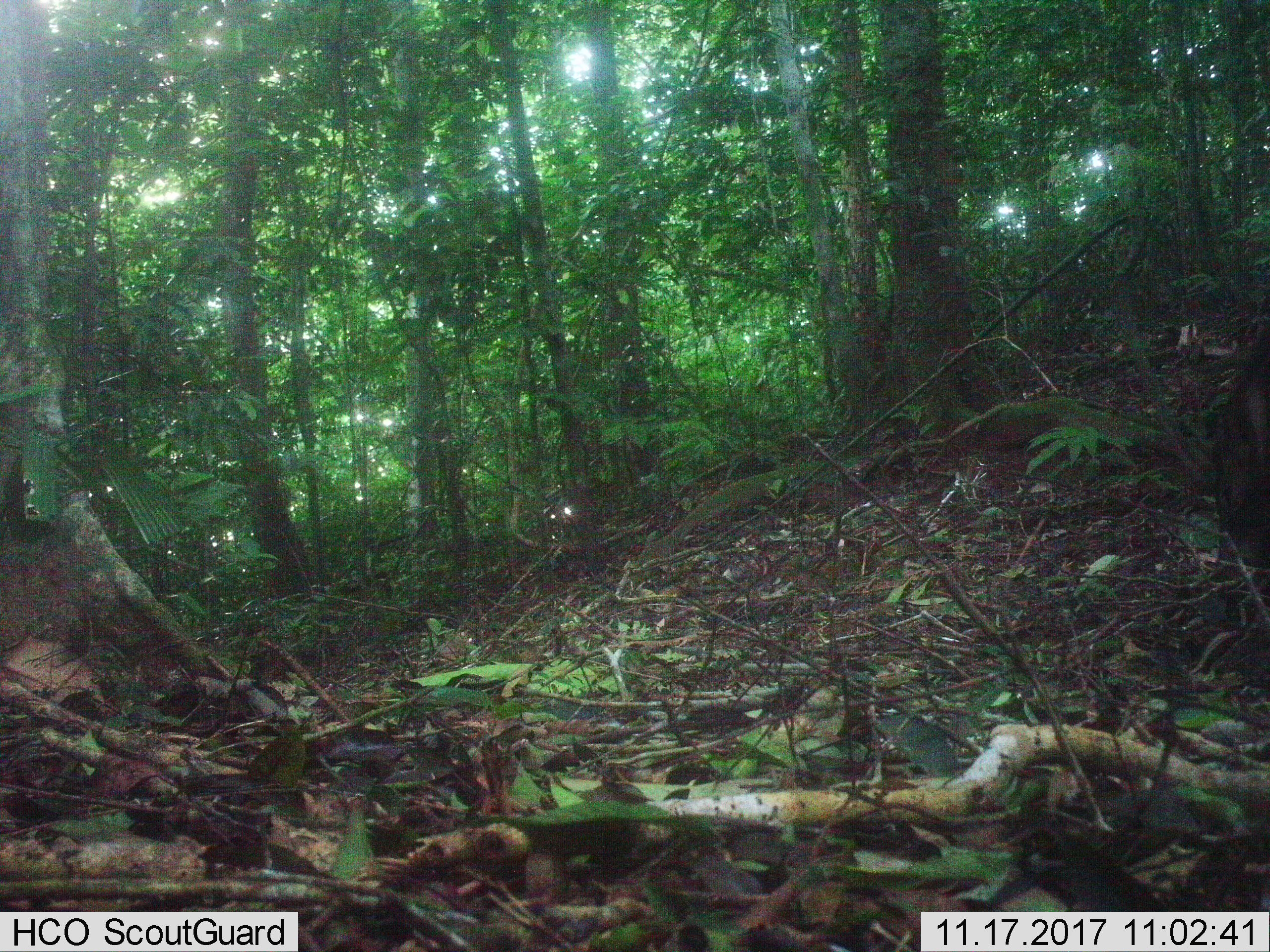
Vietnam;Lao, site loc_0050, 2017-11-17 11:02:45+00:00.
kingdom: Animalia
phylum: Chordata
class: Mammalia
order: Artiodactyla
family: Suidae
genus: Sus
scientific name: Sus scrofa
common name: eurasian wild pig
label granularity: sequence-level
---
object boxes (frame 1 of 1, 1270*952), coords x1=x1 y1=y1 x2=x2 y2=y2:
eurasian wild pig: x1=1212 y1=310 x2=1270 y2=569